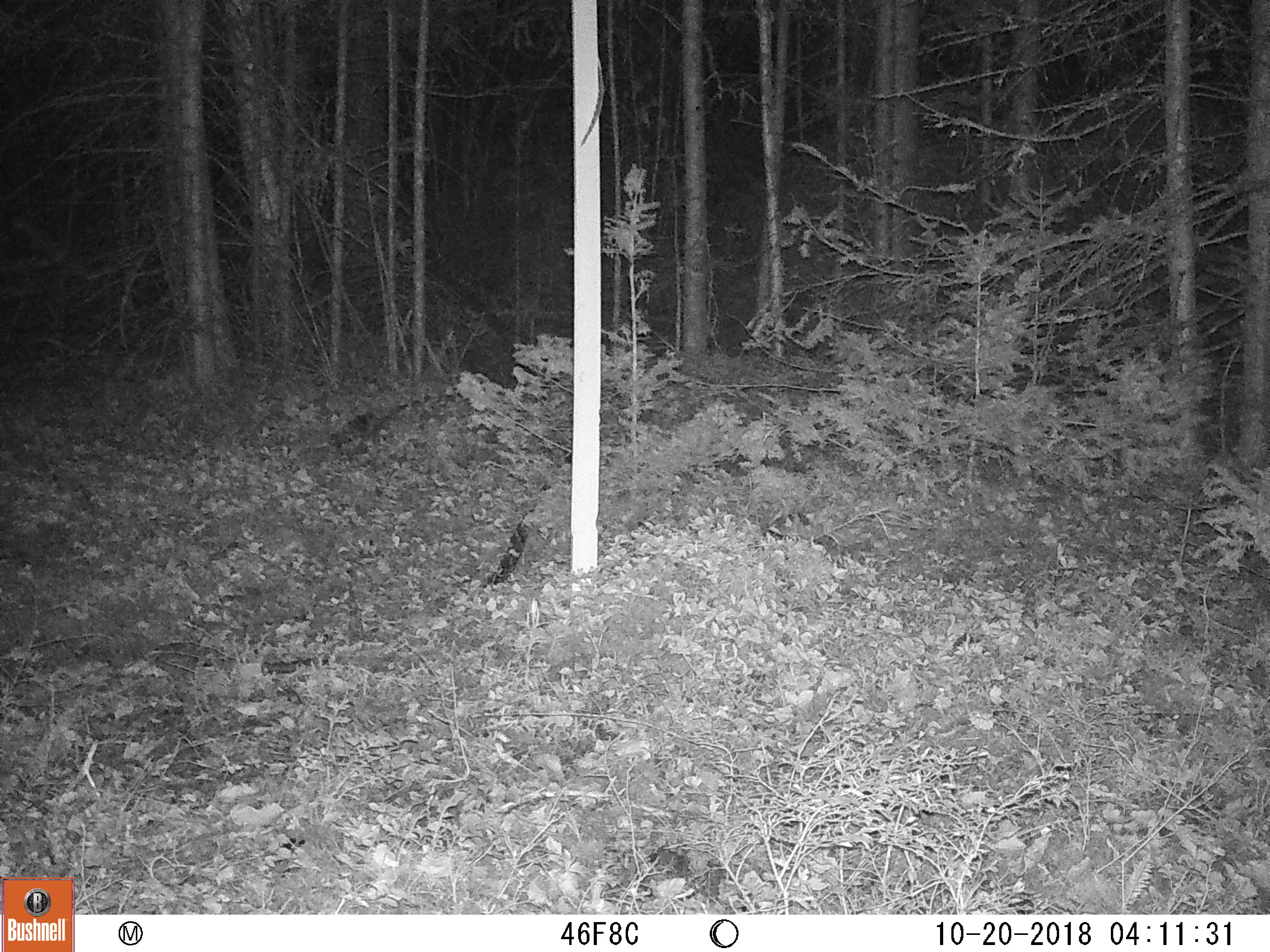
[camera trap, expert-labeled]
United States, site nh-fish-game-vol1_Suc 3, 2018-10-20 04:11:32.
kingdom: Animalia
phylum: Chordata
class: Mammalia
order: Artiodactyla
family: Cervidae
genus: Odocoileus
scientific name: Odocoileus virginianus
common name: white-tailed deer